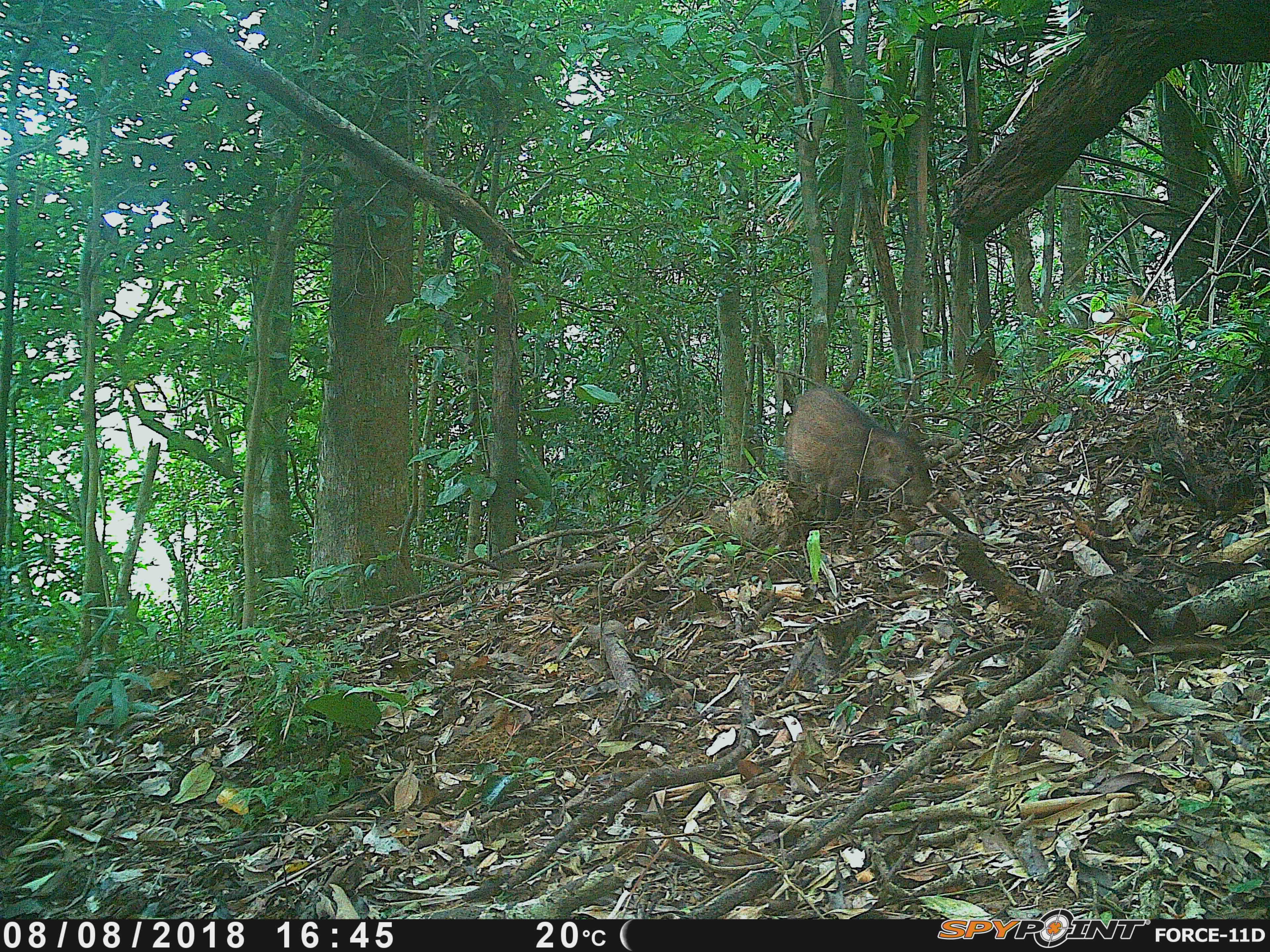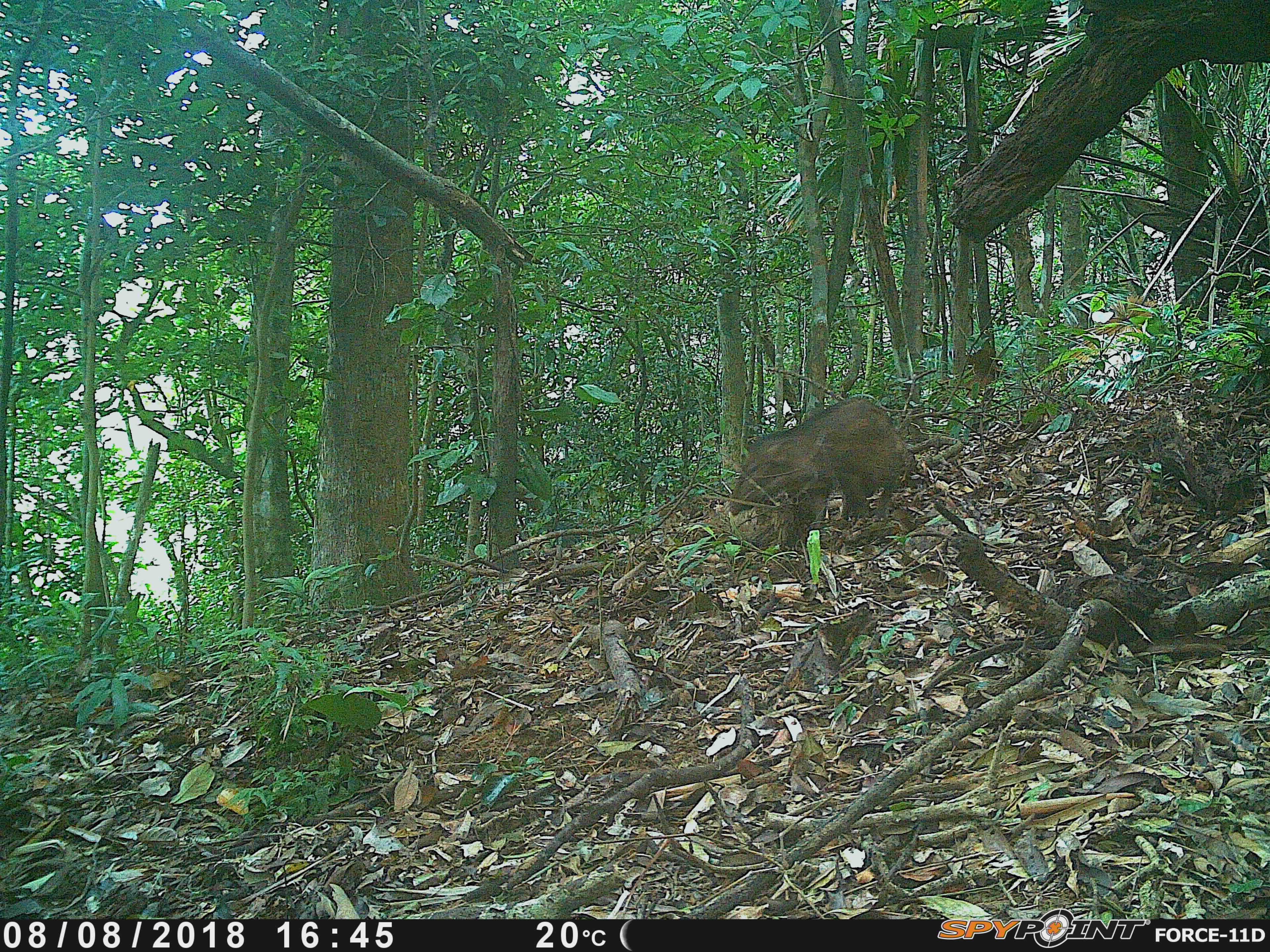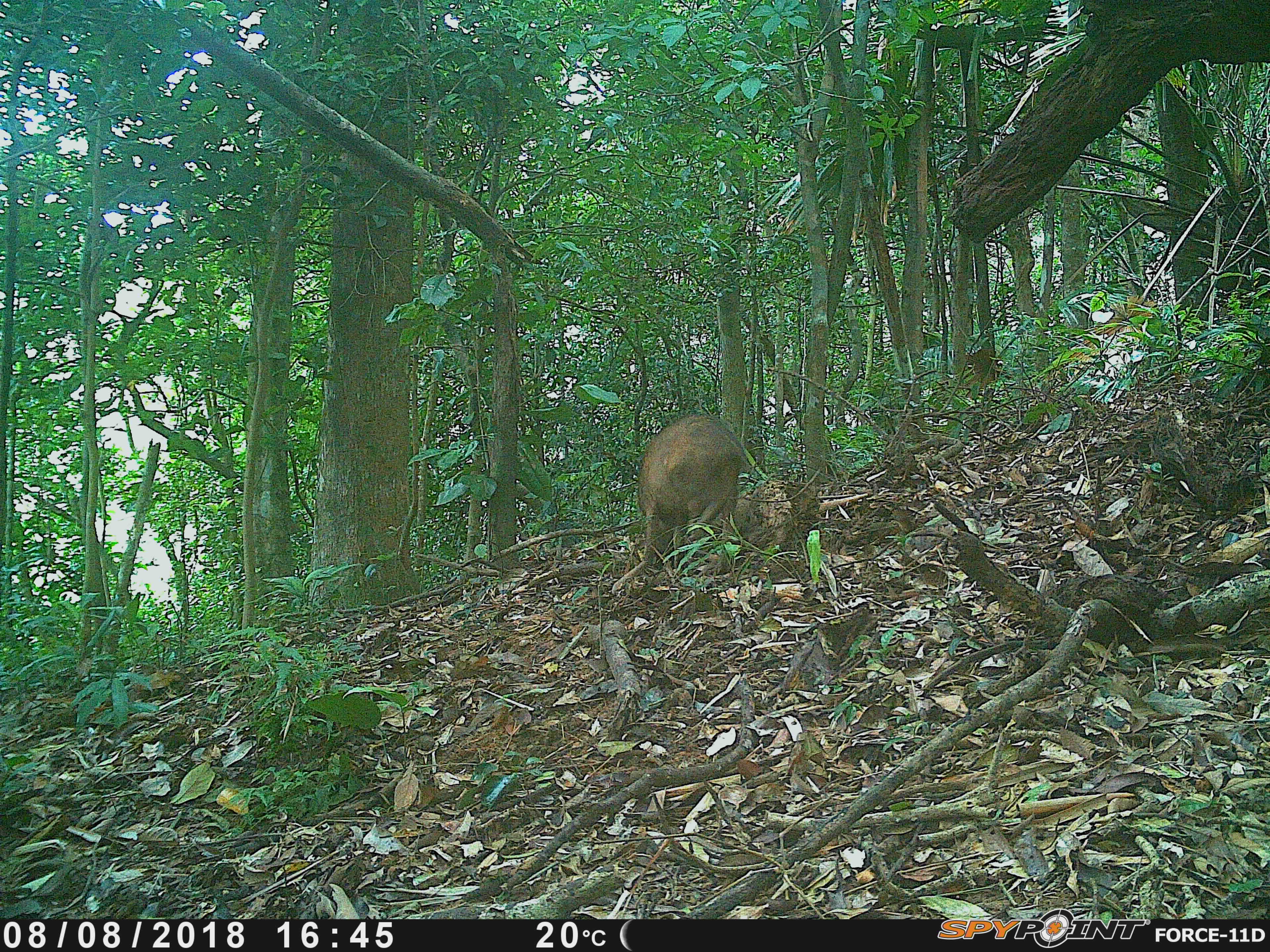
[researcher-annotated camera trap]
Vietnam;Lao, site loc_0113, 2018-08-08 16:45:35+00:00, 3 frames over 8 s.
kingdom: Animalia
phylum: Chordata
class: Mammalia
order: Artiodactyla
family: Suidae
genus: Sus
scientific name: Sus scrofa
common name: eurasian wild pig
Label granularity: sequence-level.